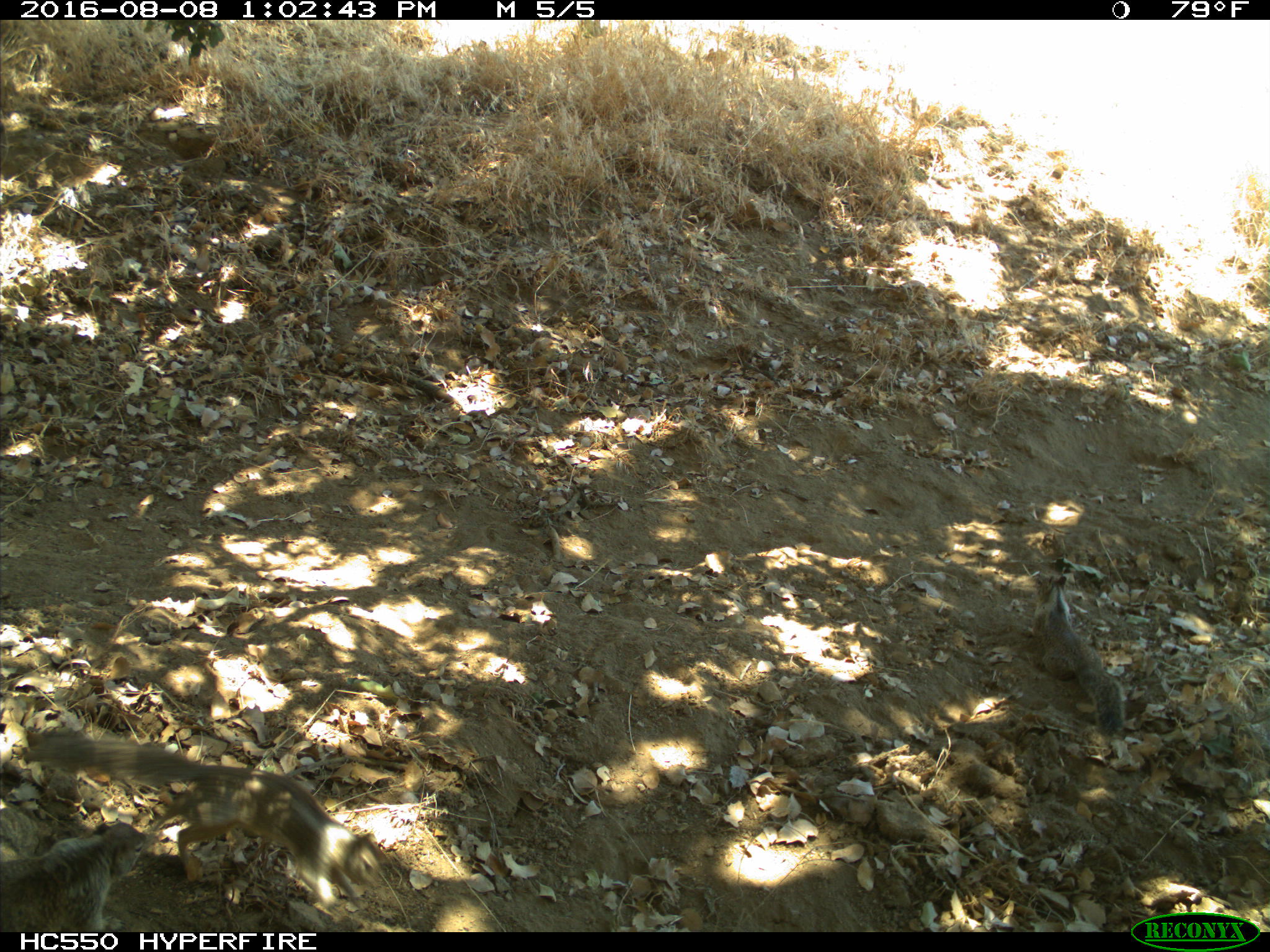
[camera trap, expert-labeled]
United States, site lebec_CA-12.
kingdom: Animalia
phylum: Chordata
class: Mammalia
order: Rodentia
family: Sciuridae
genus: Otospermophilus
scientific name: Otospermophilus beecheyi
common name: california ground squirrel